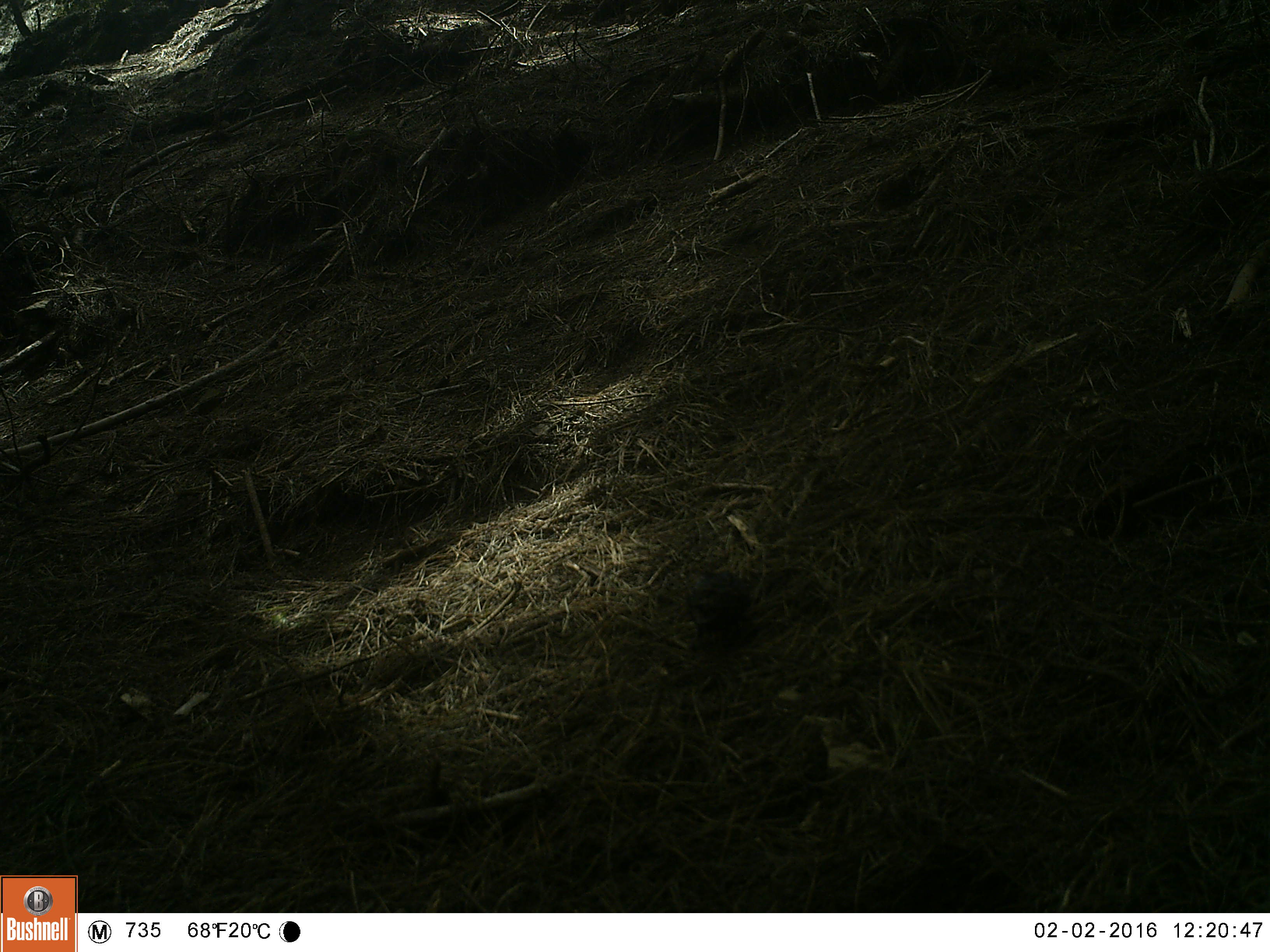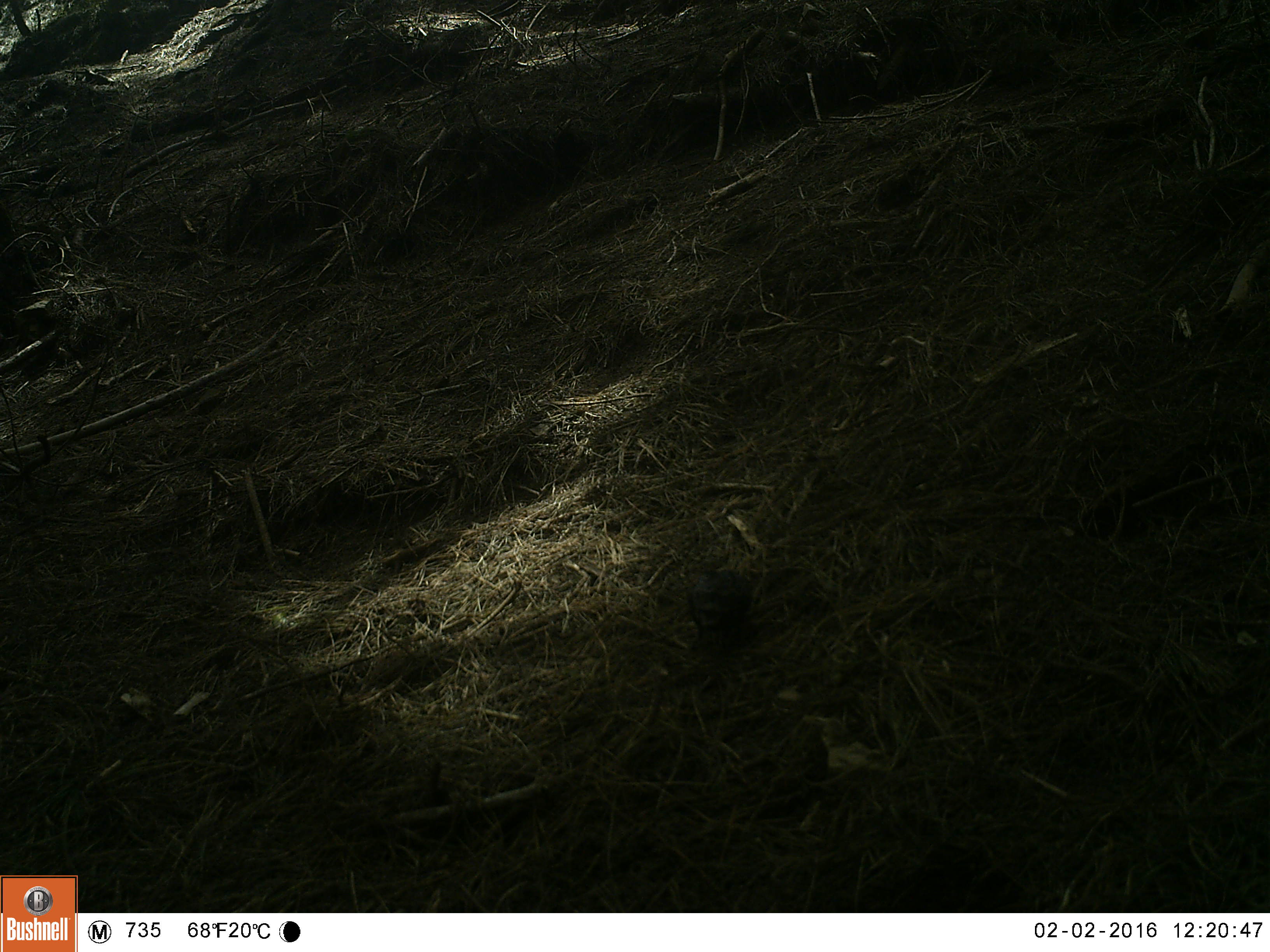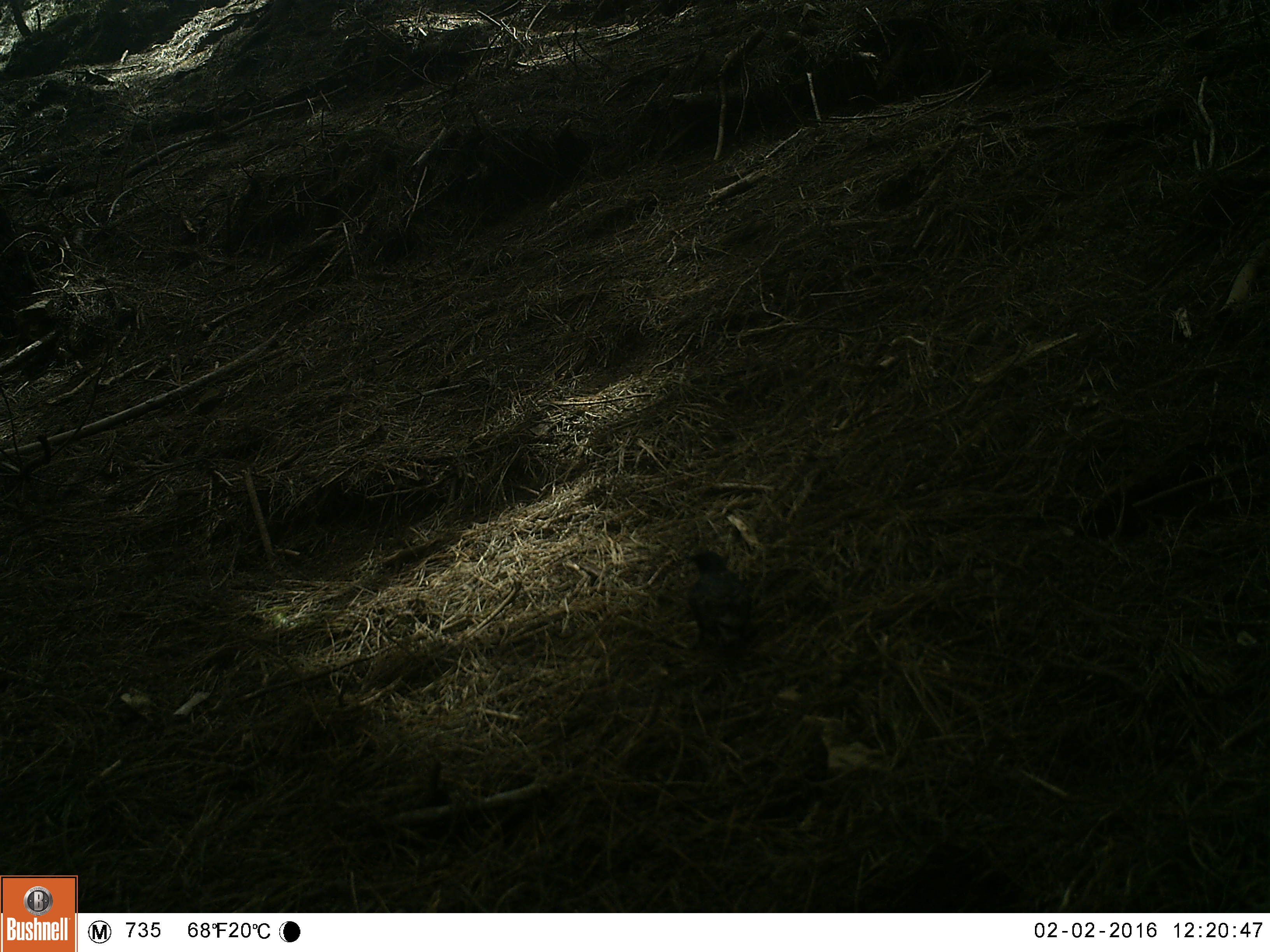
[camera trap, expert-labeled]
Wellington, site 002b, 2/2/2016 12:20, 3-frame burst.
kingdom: Animalia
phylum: Chordata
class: Aves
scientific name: Aves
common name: bird